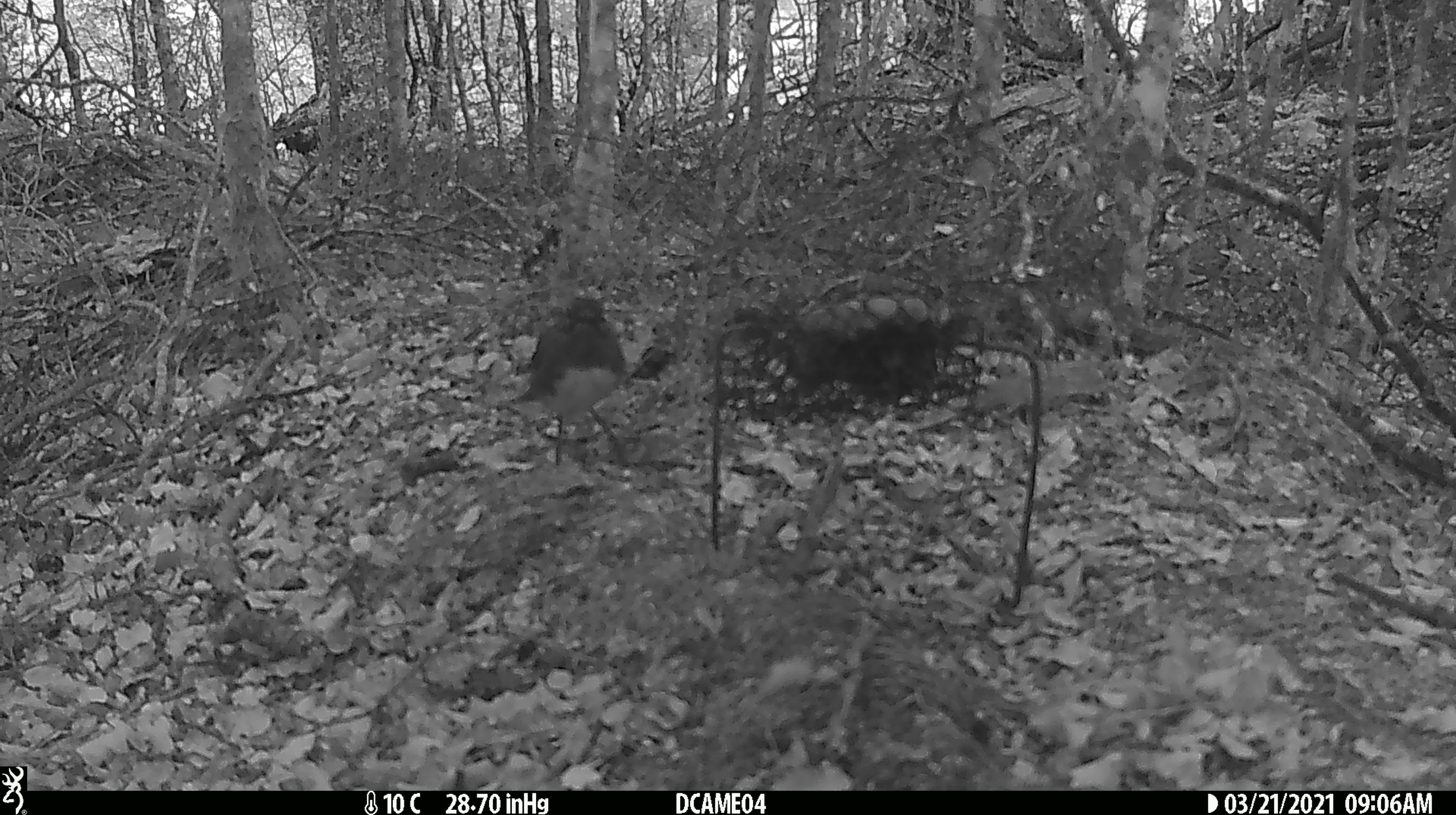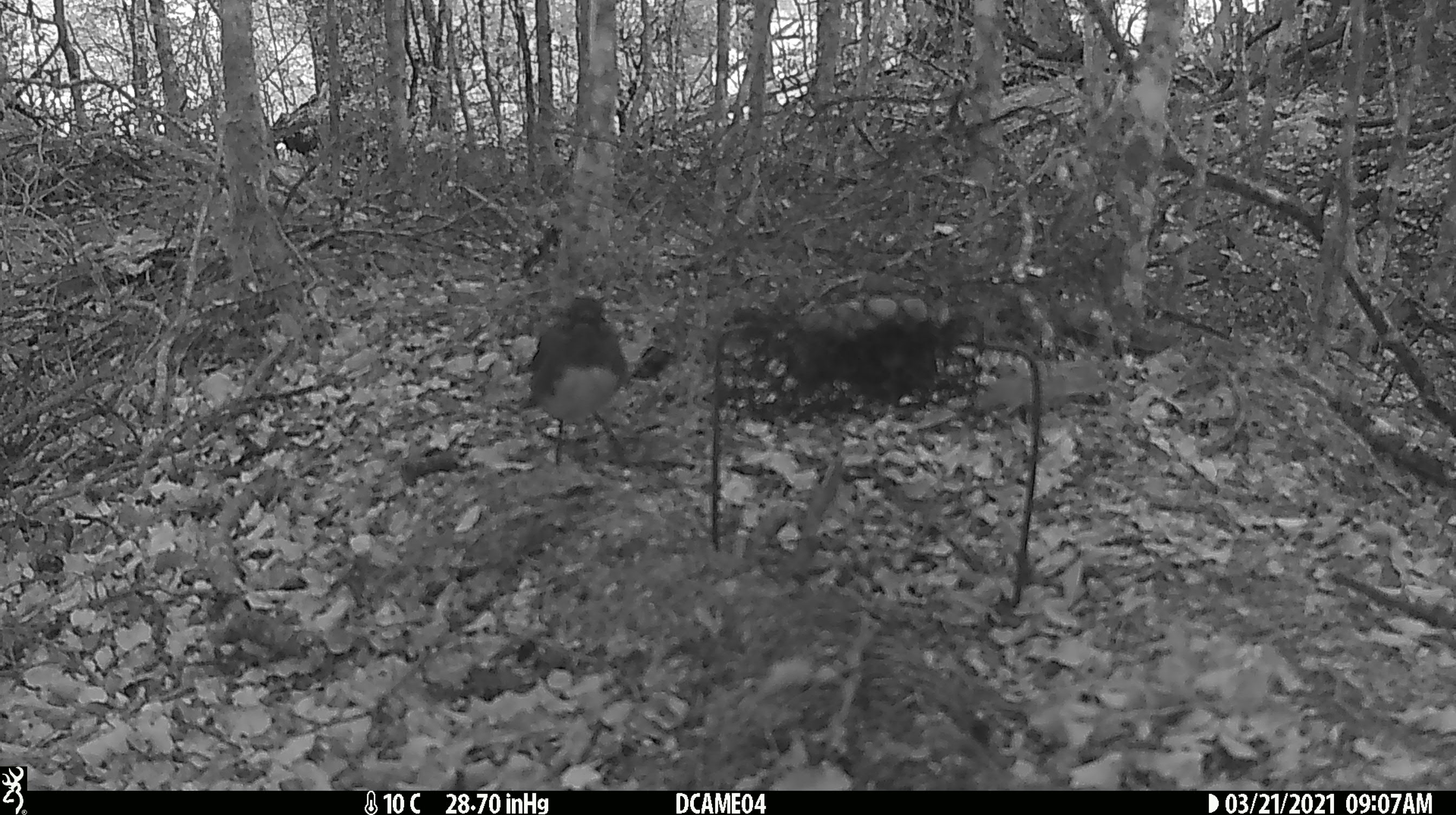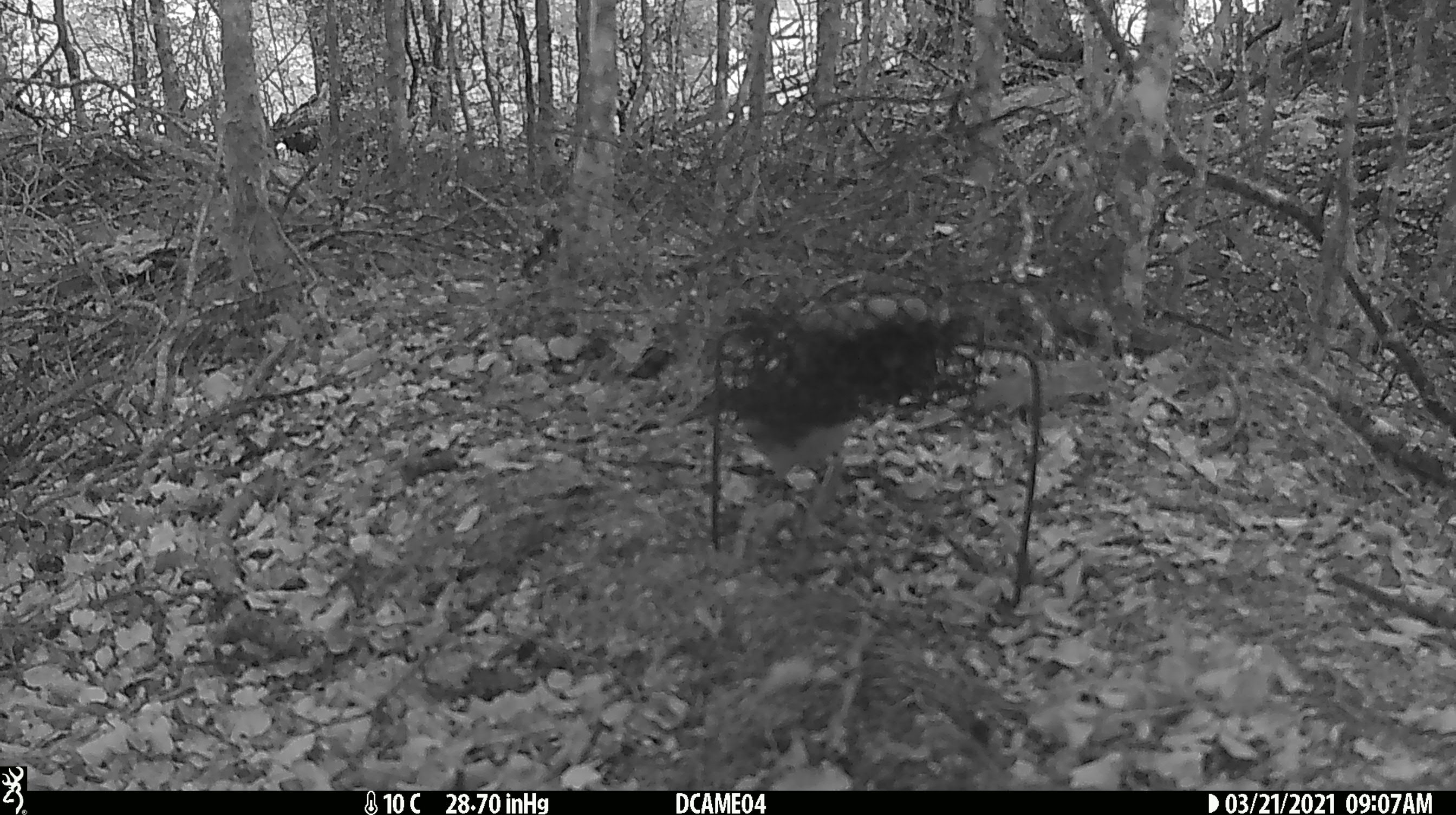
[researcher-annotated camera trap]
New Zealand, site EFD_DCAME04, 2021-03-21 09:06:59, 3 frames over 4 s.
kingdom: Animalia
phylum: Chordata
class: Aves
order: Passeriformes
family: Petroicidae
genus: Petroica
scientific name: Petroica australis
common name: new zealand robin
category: robin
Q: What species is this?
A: Robin (new zealand robin) (Petroica australis).